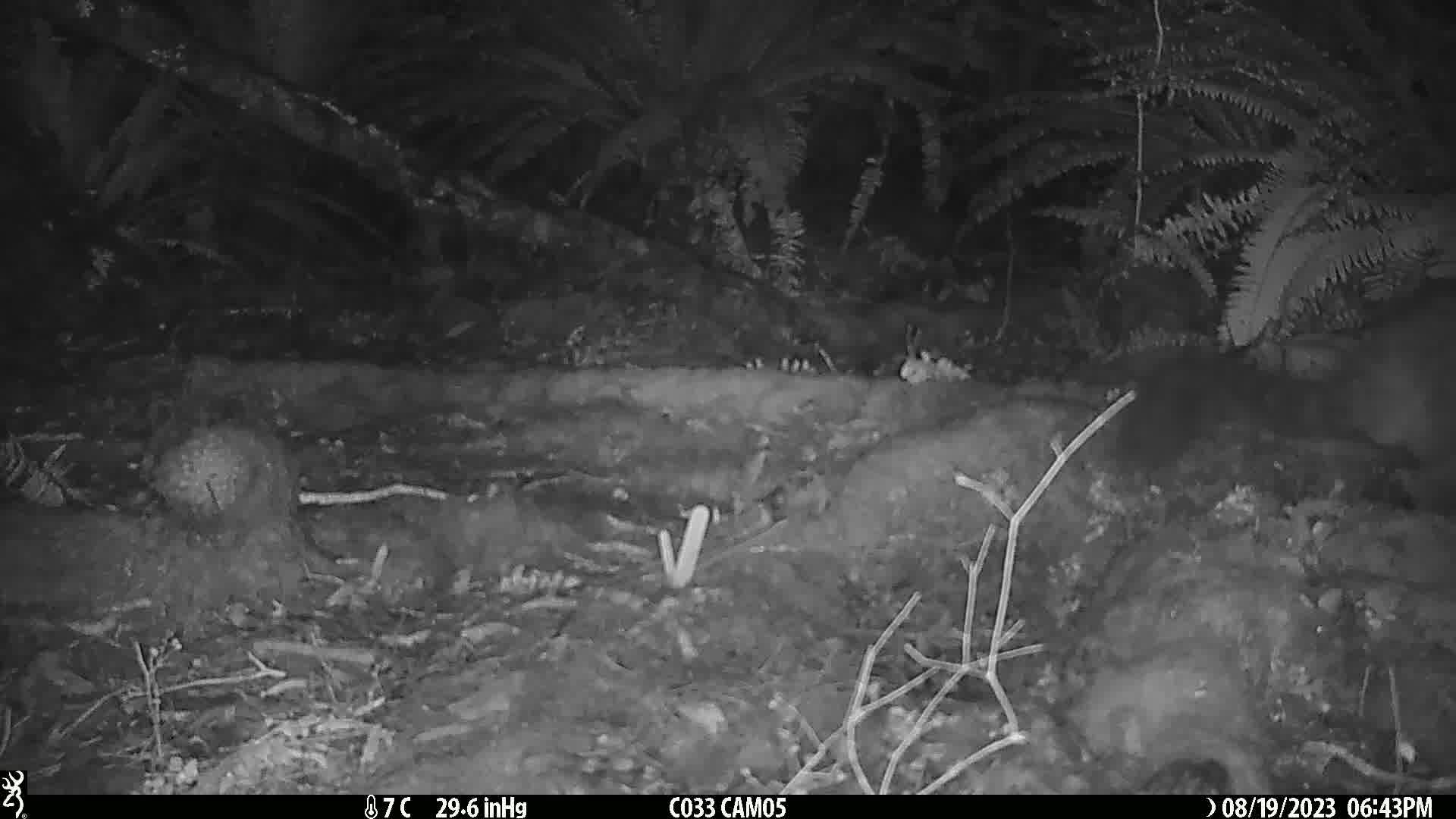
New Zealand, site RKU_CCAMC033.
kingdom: Animalia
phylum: Chordata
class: Mammalia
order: Diprotodontia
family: Phalangeridae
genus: Trichosurus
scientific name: Trichosurus vulpecula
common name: common brushtail possum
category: possum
Possum (common brushtail possum) (Trichosurus vulpecula).